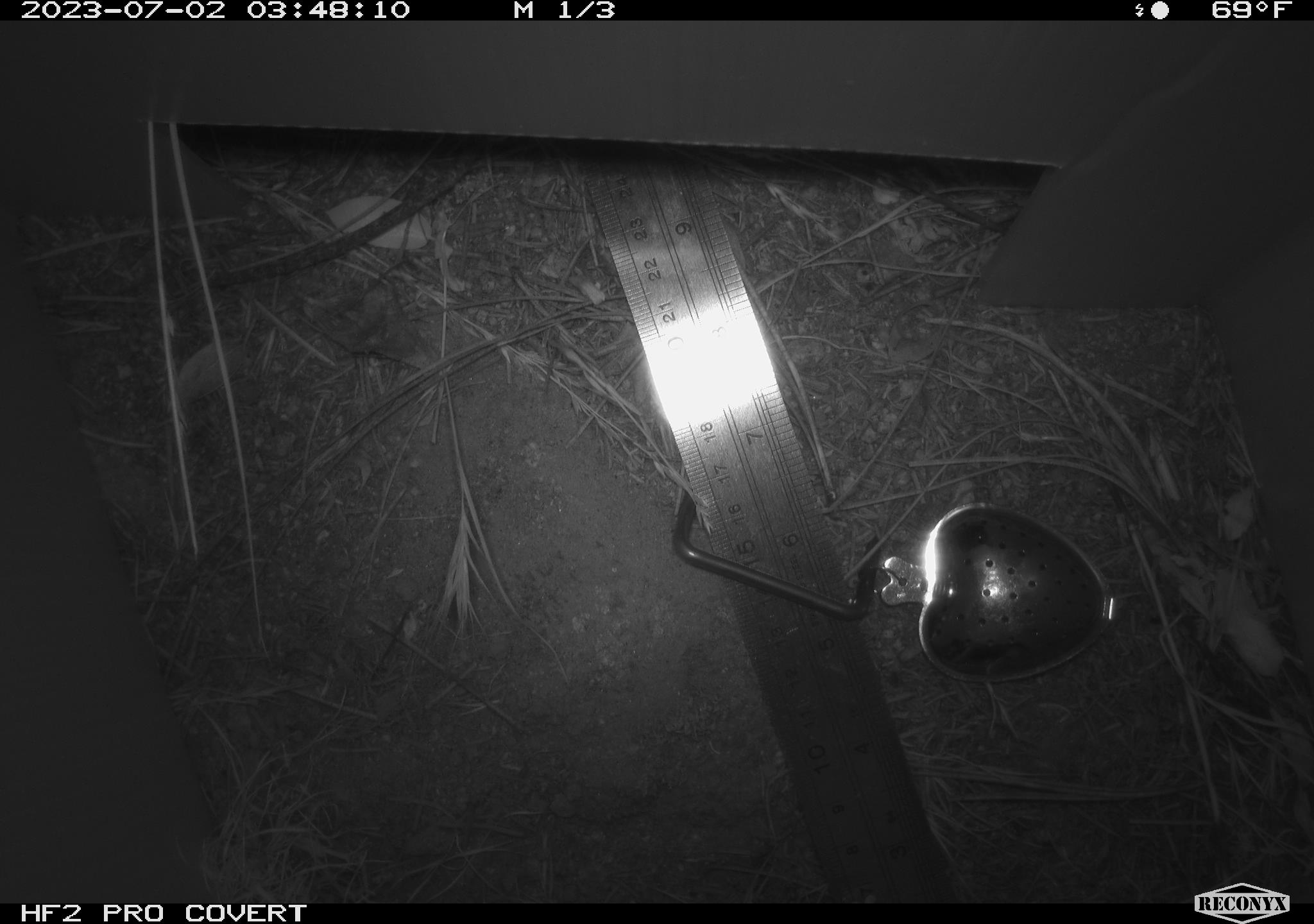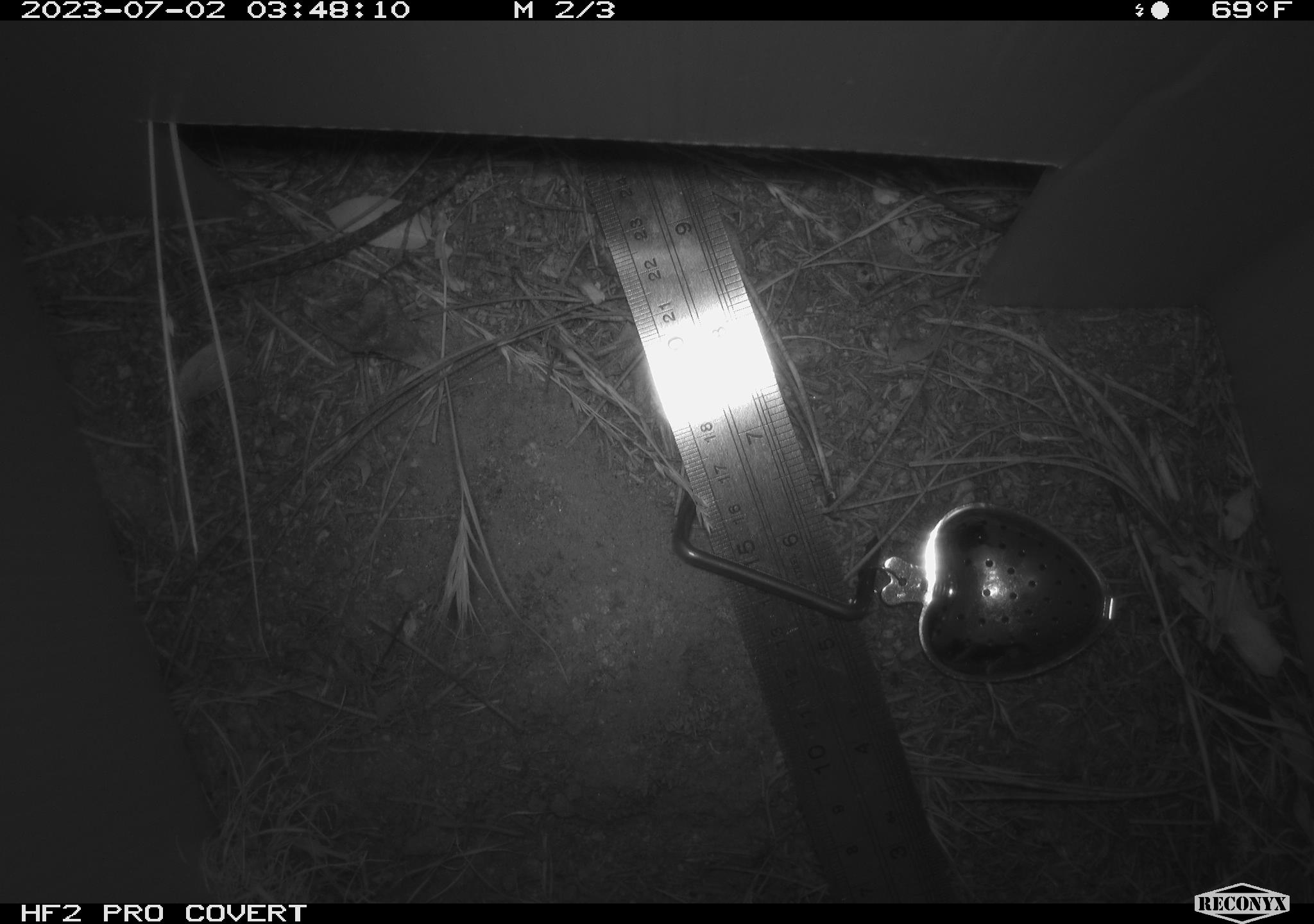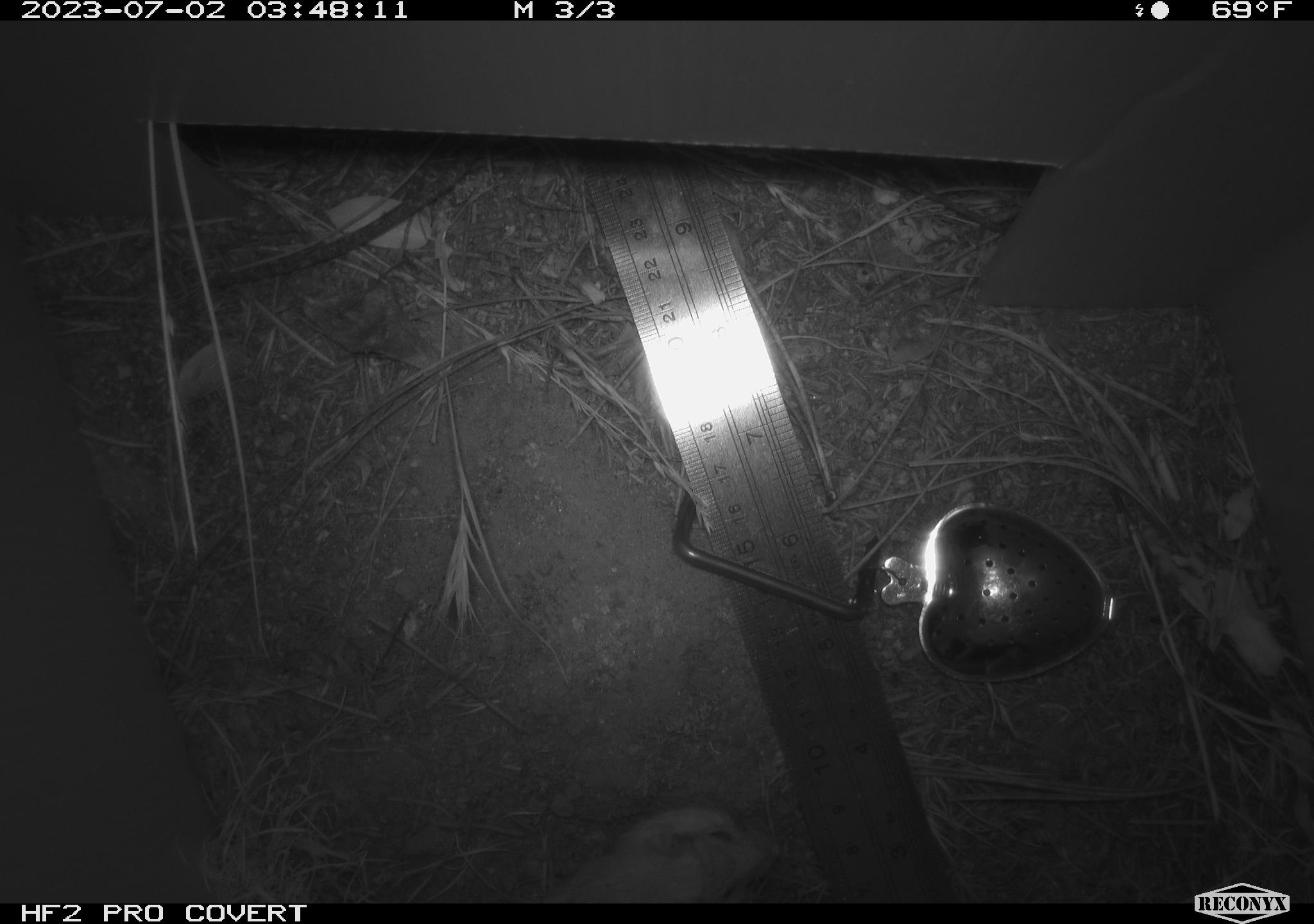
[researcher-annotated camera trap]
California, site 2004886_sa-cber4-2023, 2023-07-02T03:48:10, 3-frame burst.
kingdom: Animalia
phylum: Chordata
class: Mammalia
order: Rodentia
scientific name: Rodentia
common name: mouse species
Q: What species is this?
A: Mouse species (Rodentia).